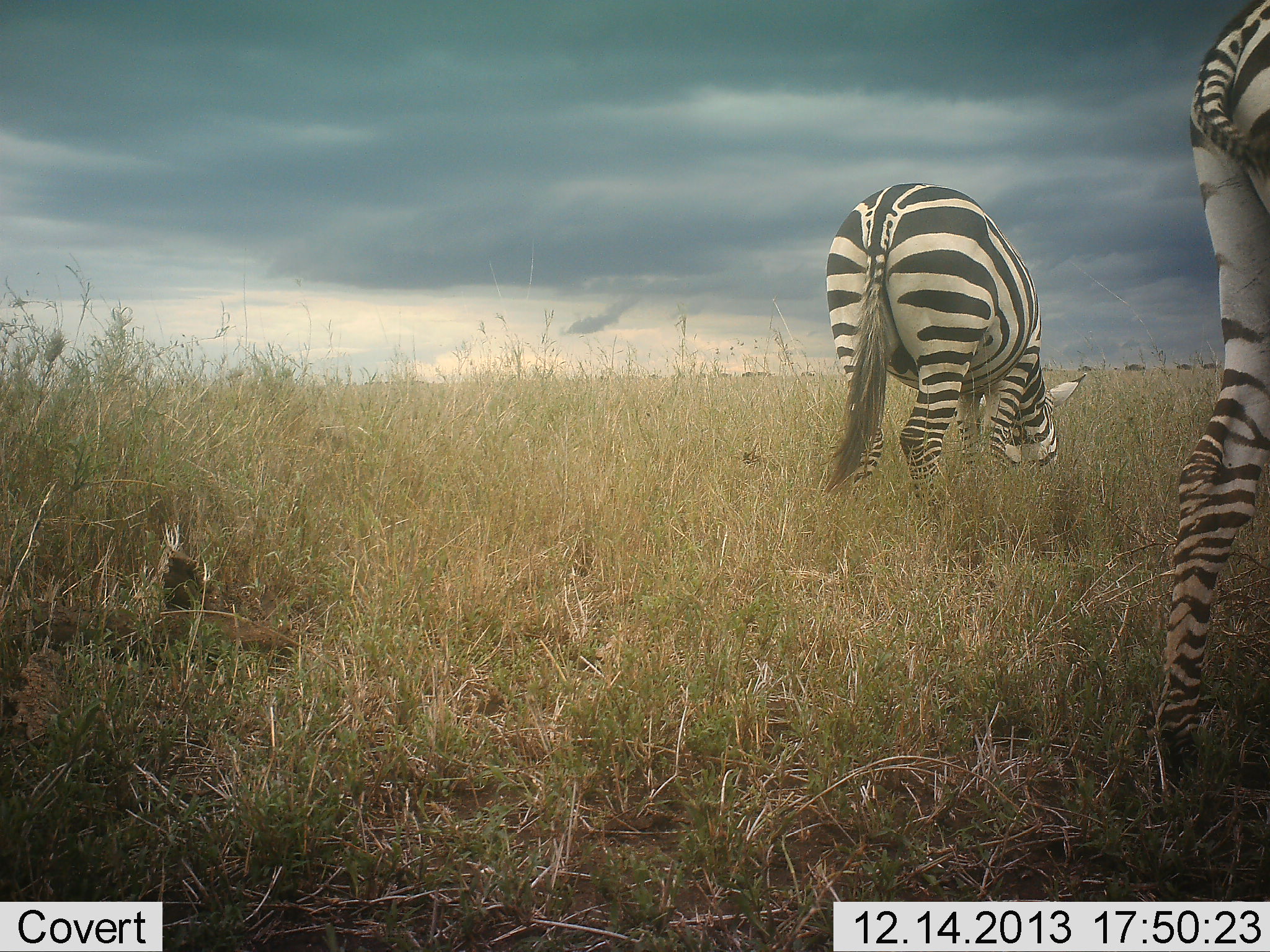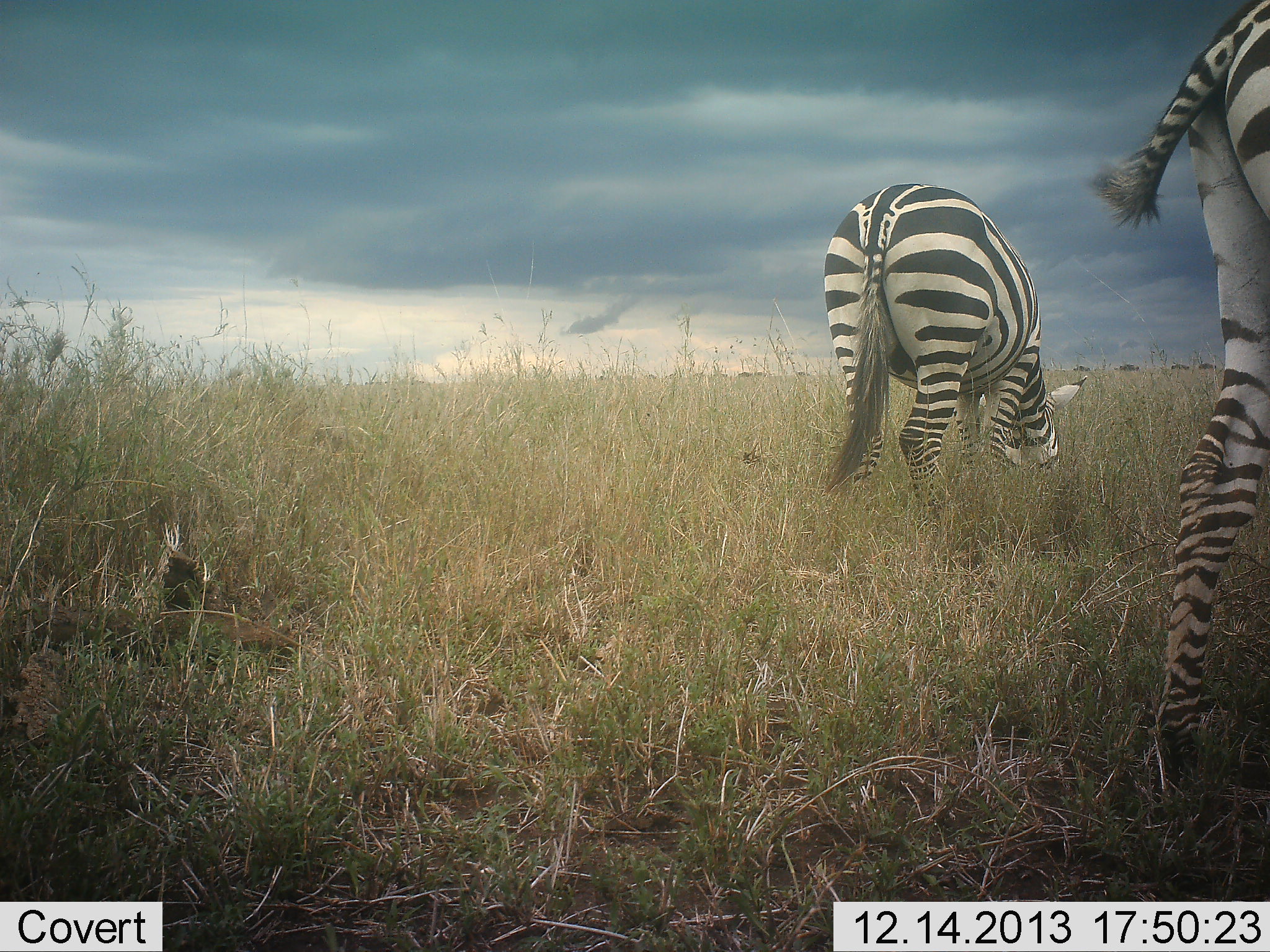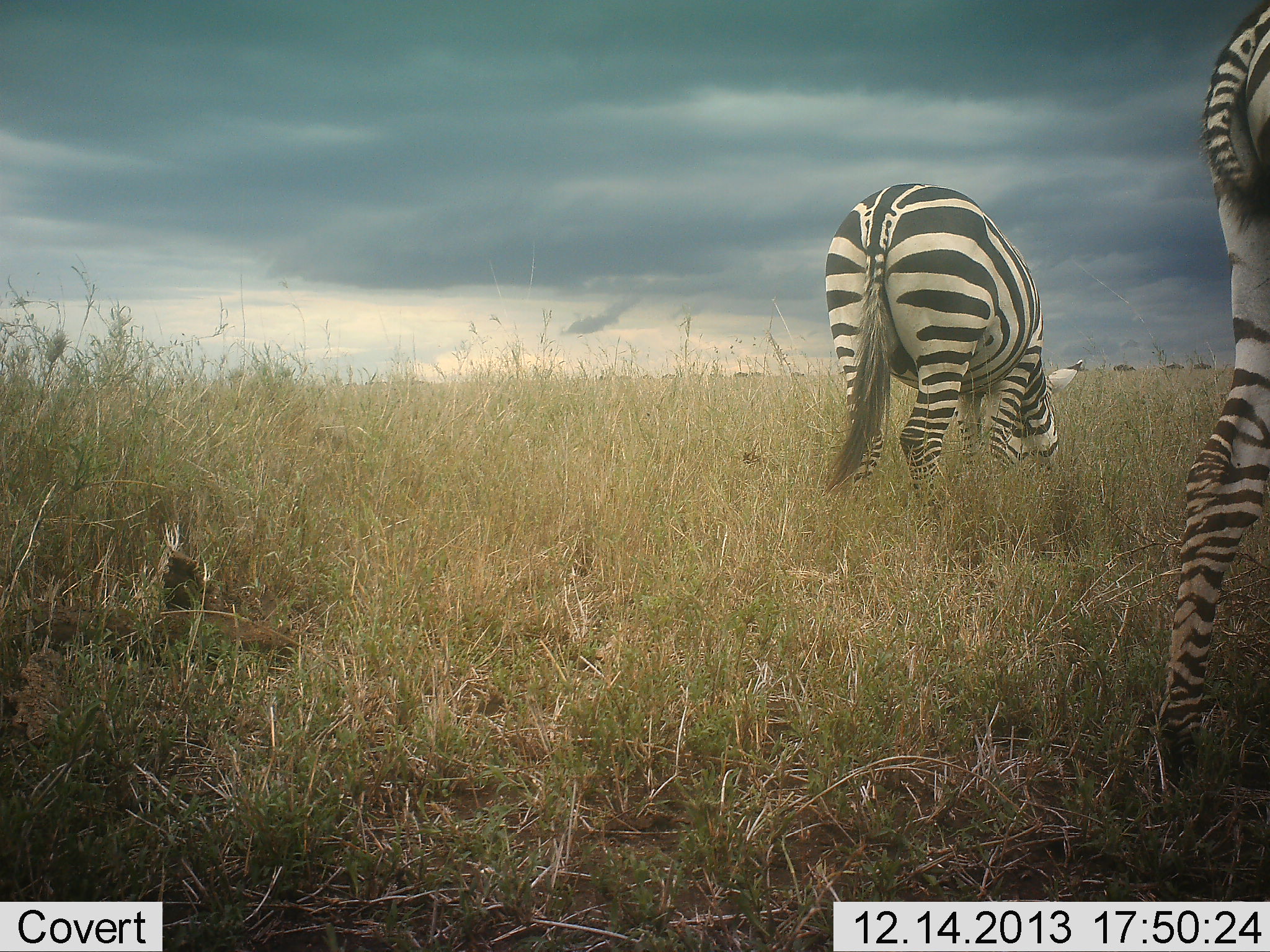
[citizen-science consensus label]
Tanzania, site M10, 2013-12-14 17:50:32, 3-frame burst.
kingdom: Animalia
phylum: Chordata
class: Mammalia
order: Perissodactyla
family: Equidae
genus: Equus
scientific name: Equus quagga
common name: plains zebra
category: zebra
Zebra (plains zebra) (Equus quagga), count 2. Behavior (volunteer vote fractions): standing 27%, resting 0%, moving 5%, interacting 0%. Young present (vote fraction): 0%. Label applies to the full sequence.